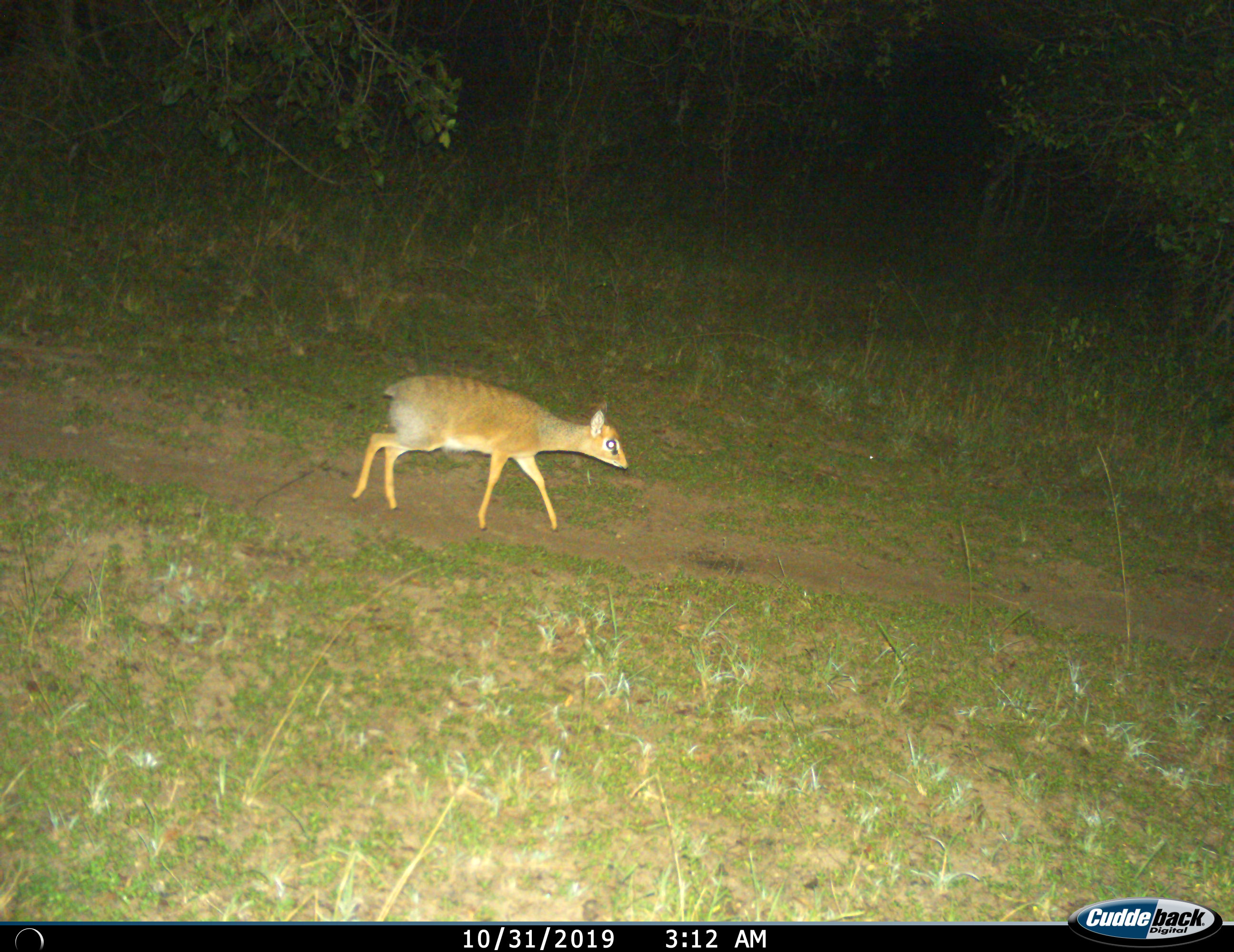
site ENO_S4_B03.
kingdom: Animalia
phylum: Chordata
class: Mammalia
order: Artiodactyla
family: Bovidae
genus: Madoqua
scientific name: Madoqua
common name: dik-dik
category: dikdik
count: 1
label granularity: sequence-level